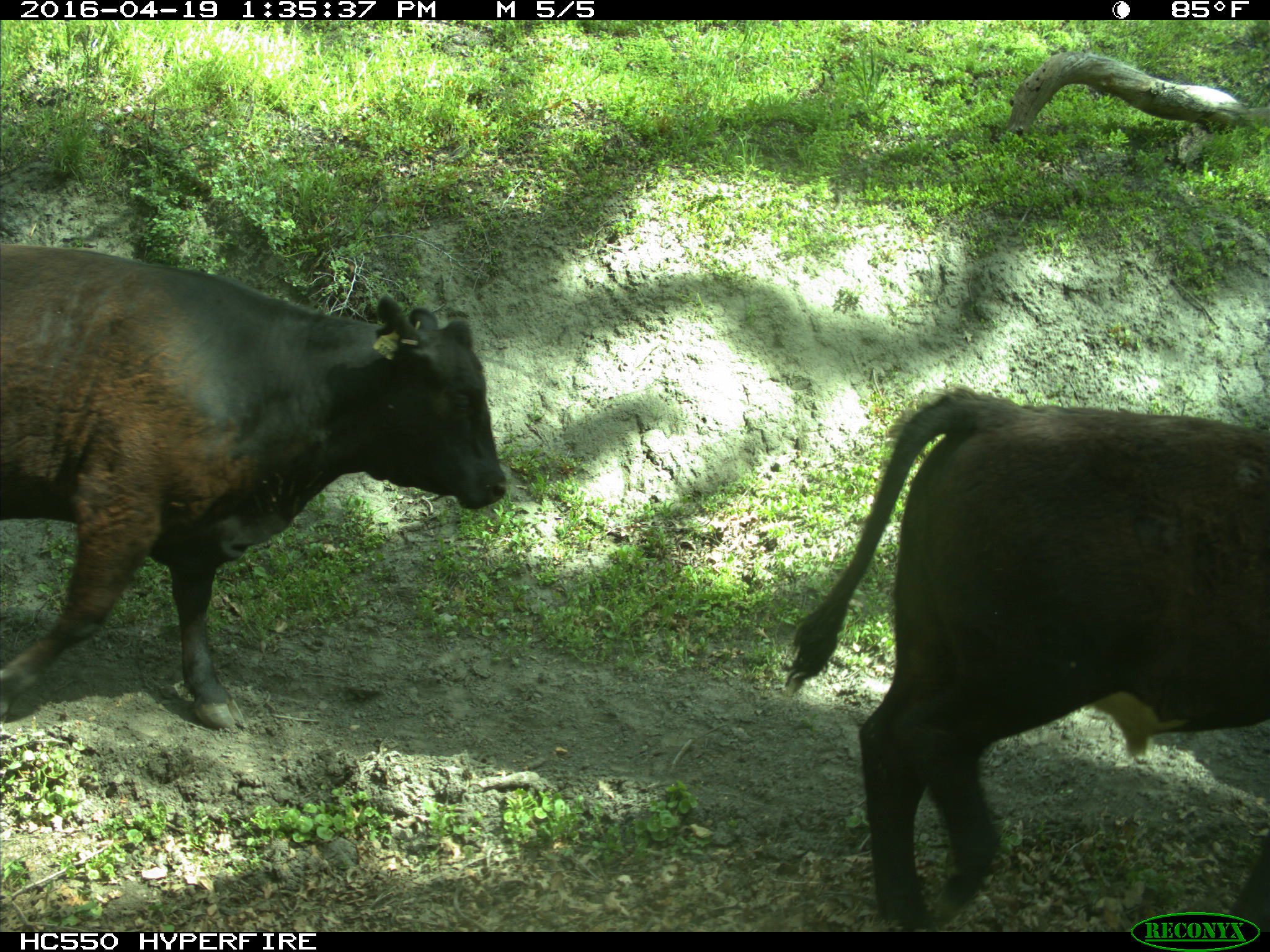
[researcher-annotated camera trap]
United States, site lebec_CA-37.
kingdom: Animalia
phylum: Chordata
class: Mammalia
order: Artiodactyla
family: Bovidae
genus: Bos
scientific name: Bos taurus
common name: domestic cow